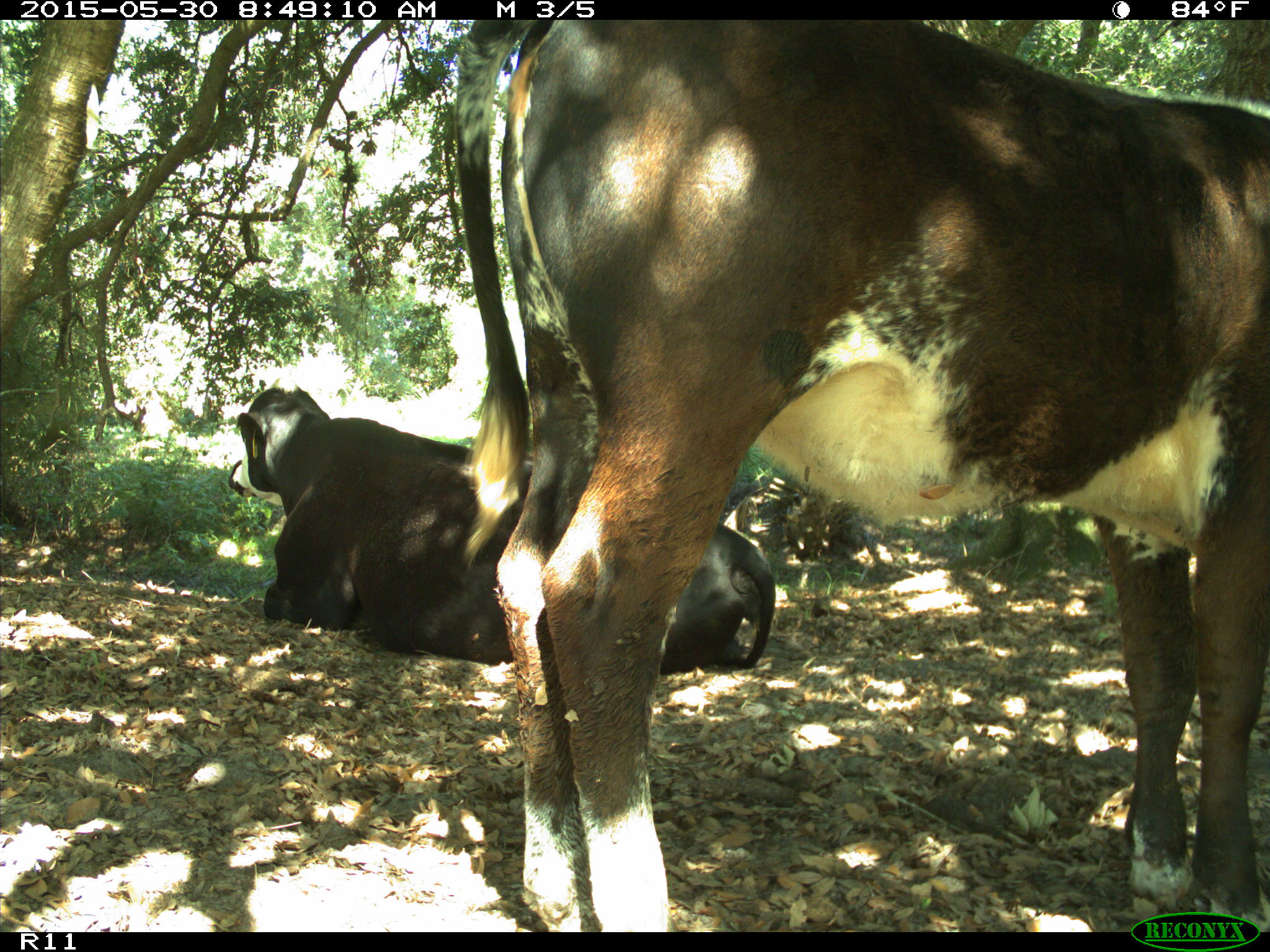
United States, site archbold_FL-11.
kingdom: Animalia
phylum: Chordata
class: Mammalia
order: Artiodactyla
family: Bovidae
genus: Bos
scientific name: Bos taurus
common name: domestic cow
Bos taurus (domestic cow).